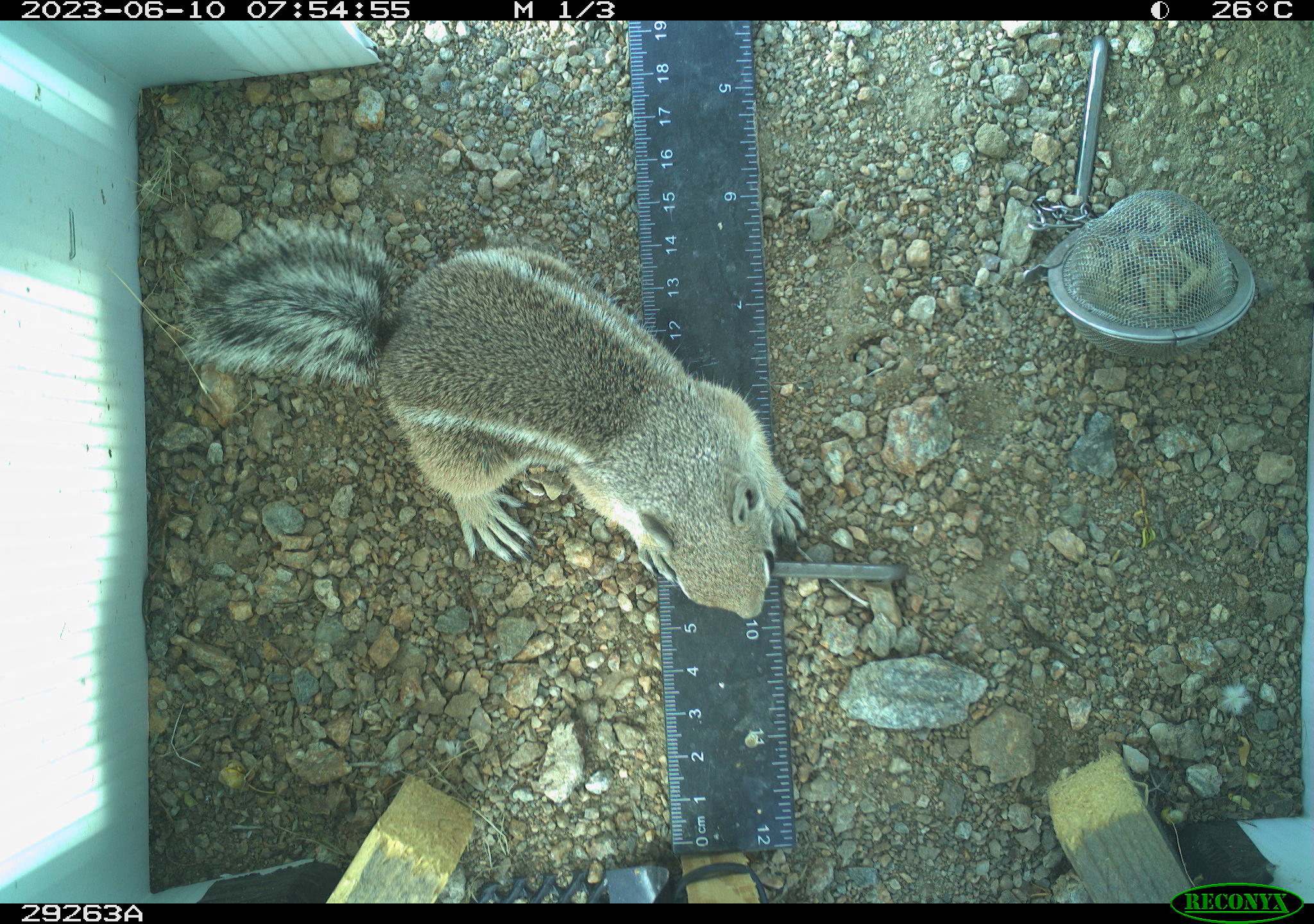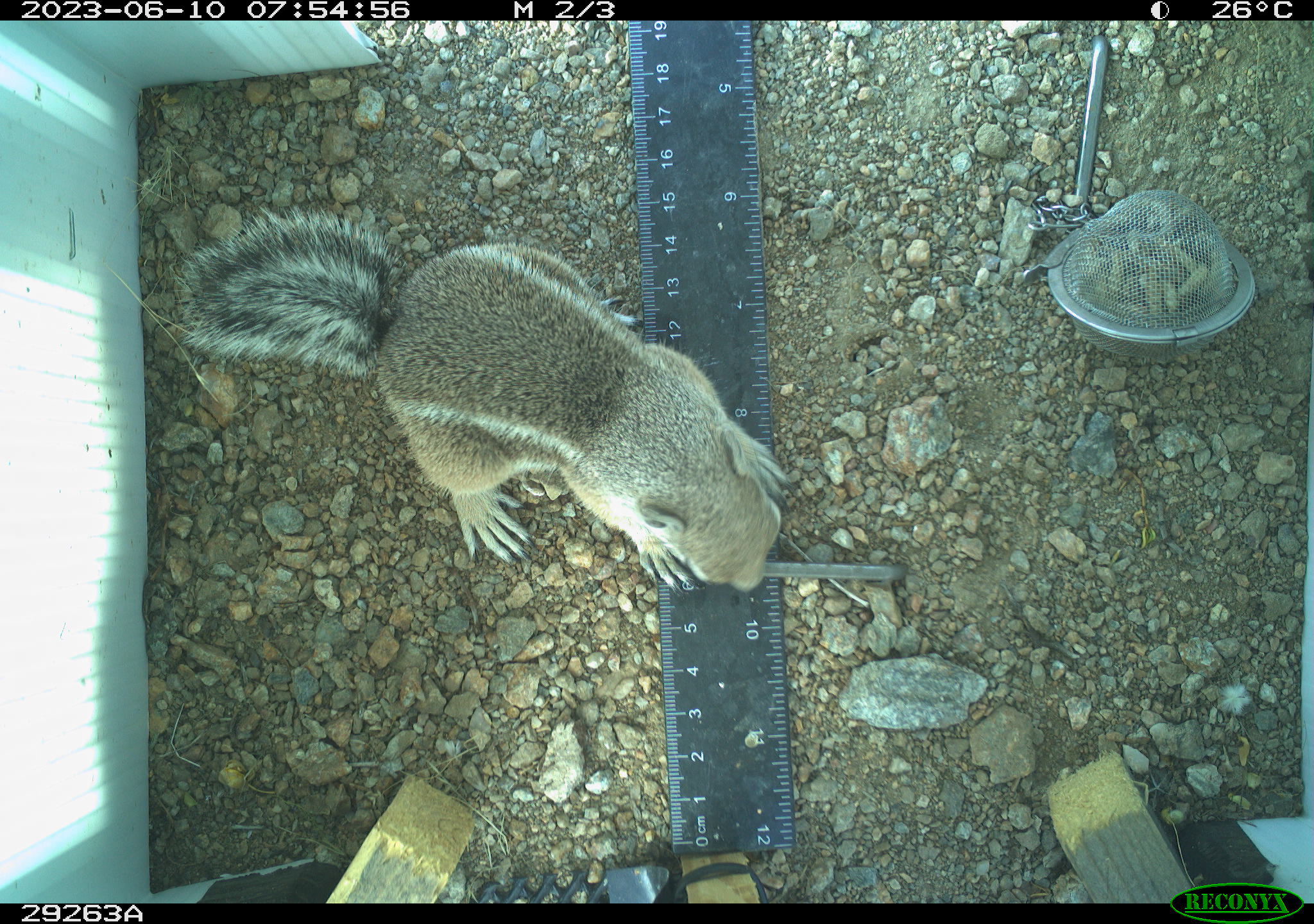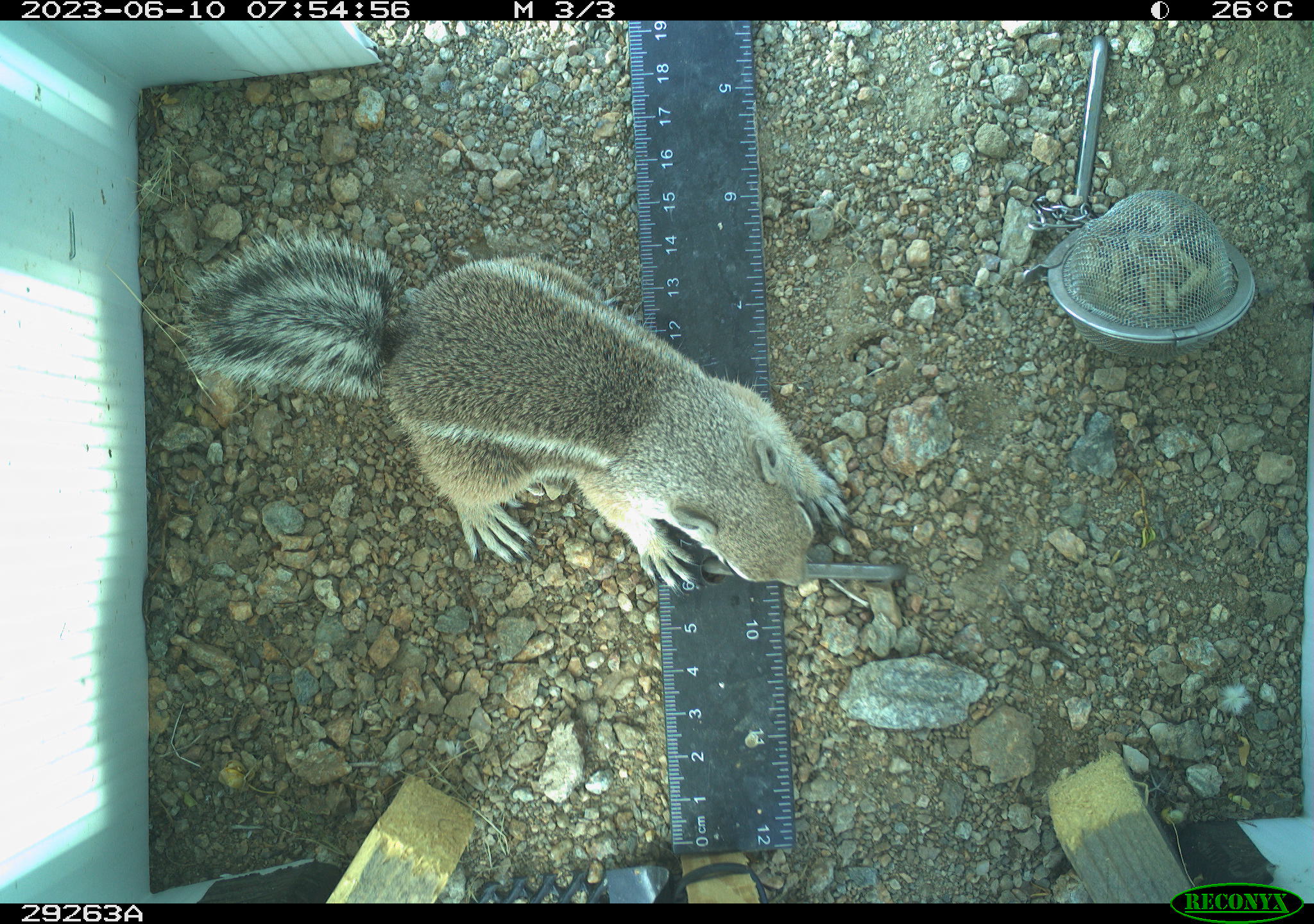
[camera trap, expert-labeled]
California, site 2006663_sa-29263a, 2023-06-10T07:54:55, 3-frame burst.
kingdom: Animalia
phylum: Chordata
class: Mammalia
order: Rodentia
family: Sciuridae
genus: Ammospermophilus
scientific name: Ammospermophilus leucurus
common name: white-tailed antelope squirrel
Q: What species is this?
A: White-tailed antelope squirrel (Ammospermophilus leucurus).